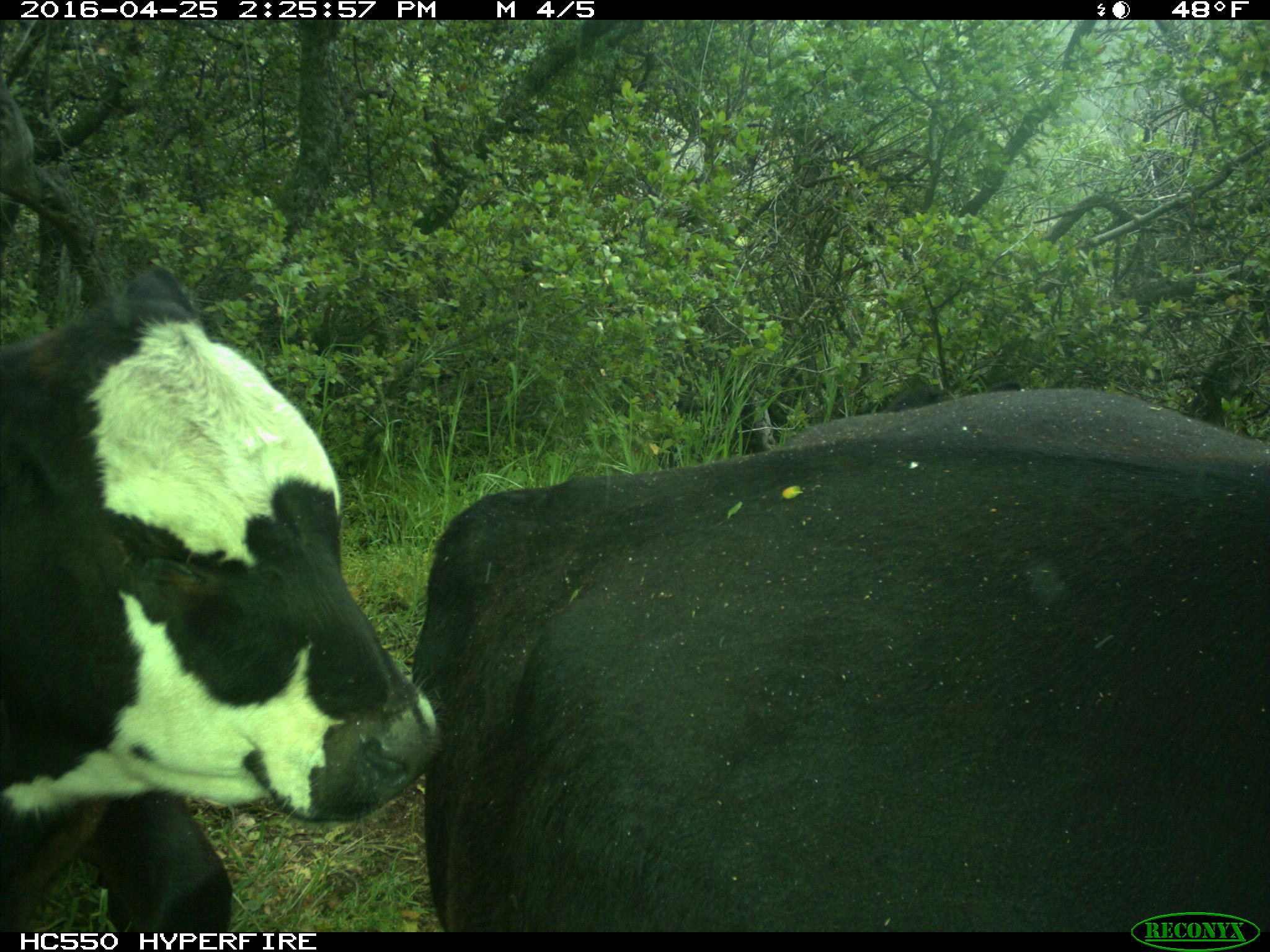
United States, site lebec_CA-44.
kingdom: Animalia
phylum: Chordata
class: Mammalia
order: Artiodactyla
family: Bovidae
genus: Bos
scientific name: Bos taurus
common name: domestic cow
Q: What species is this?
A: Bos taurus (domestic cow).